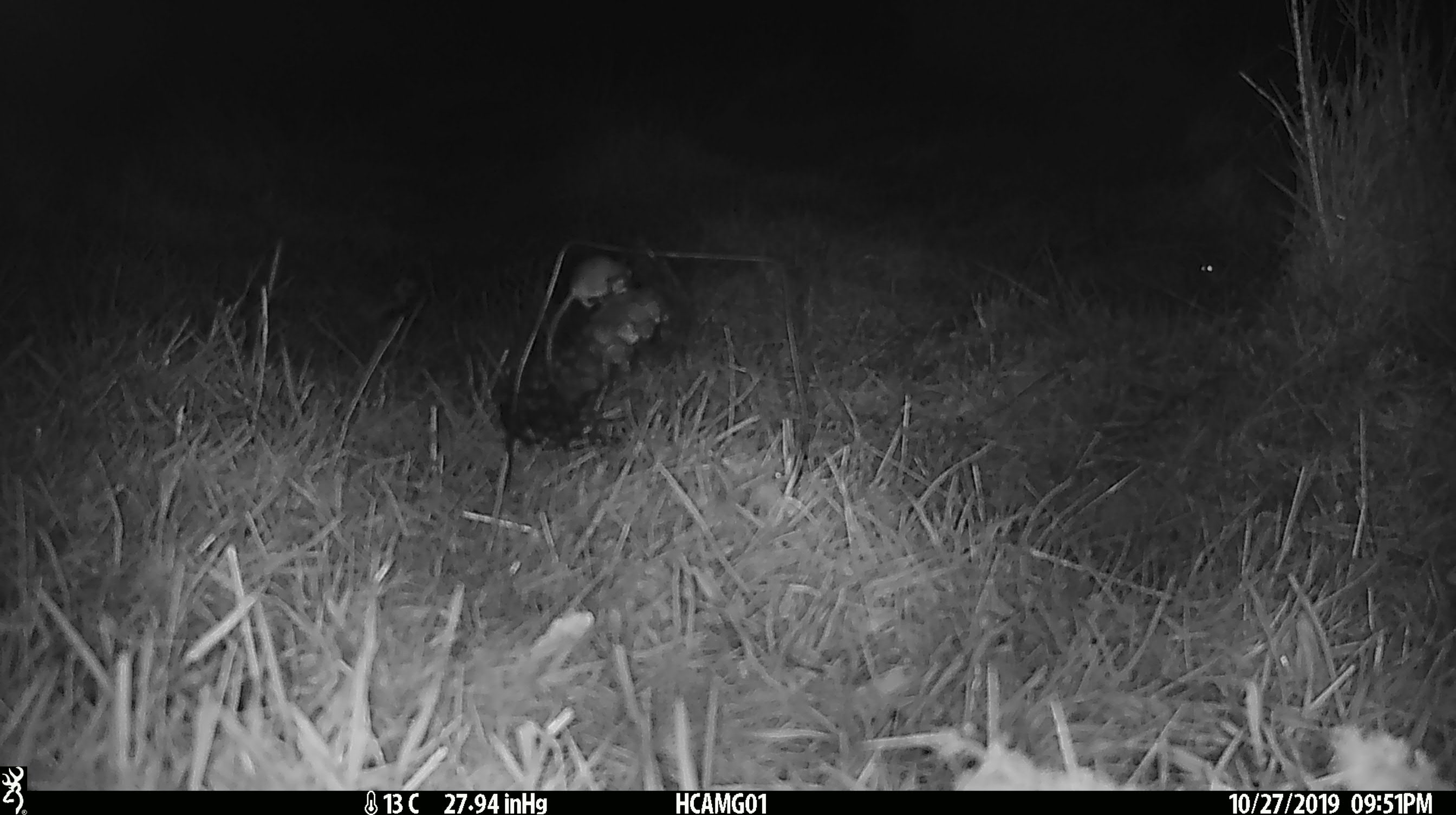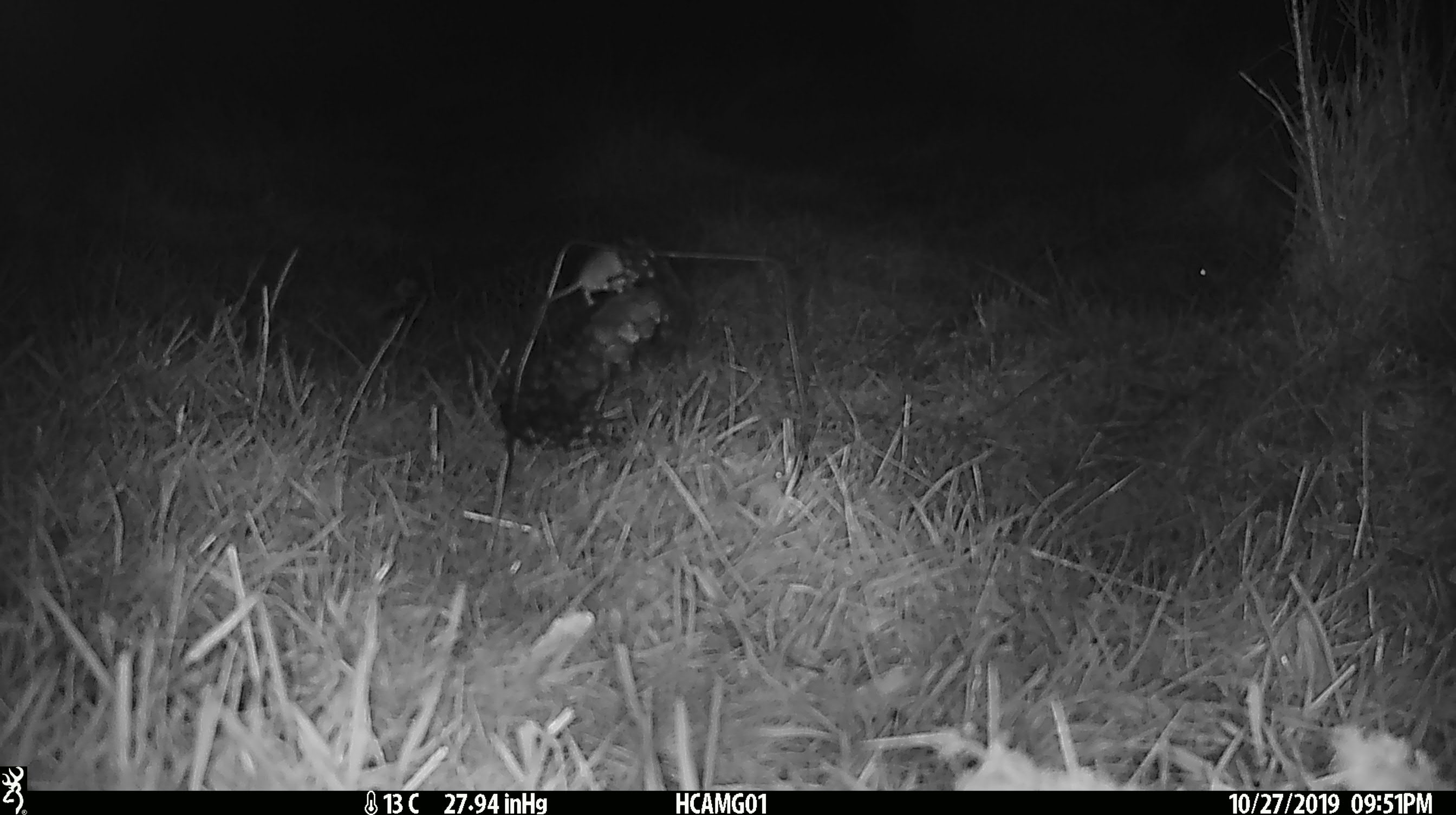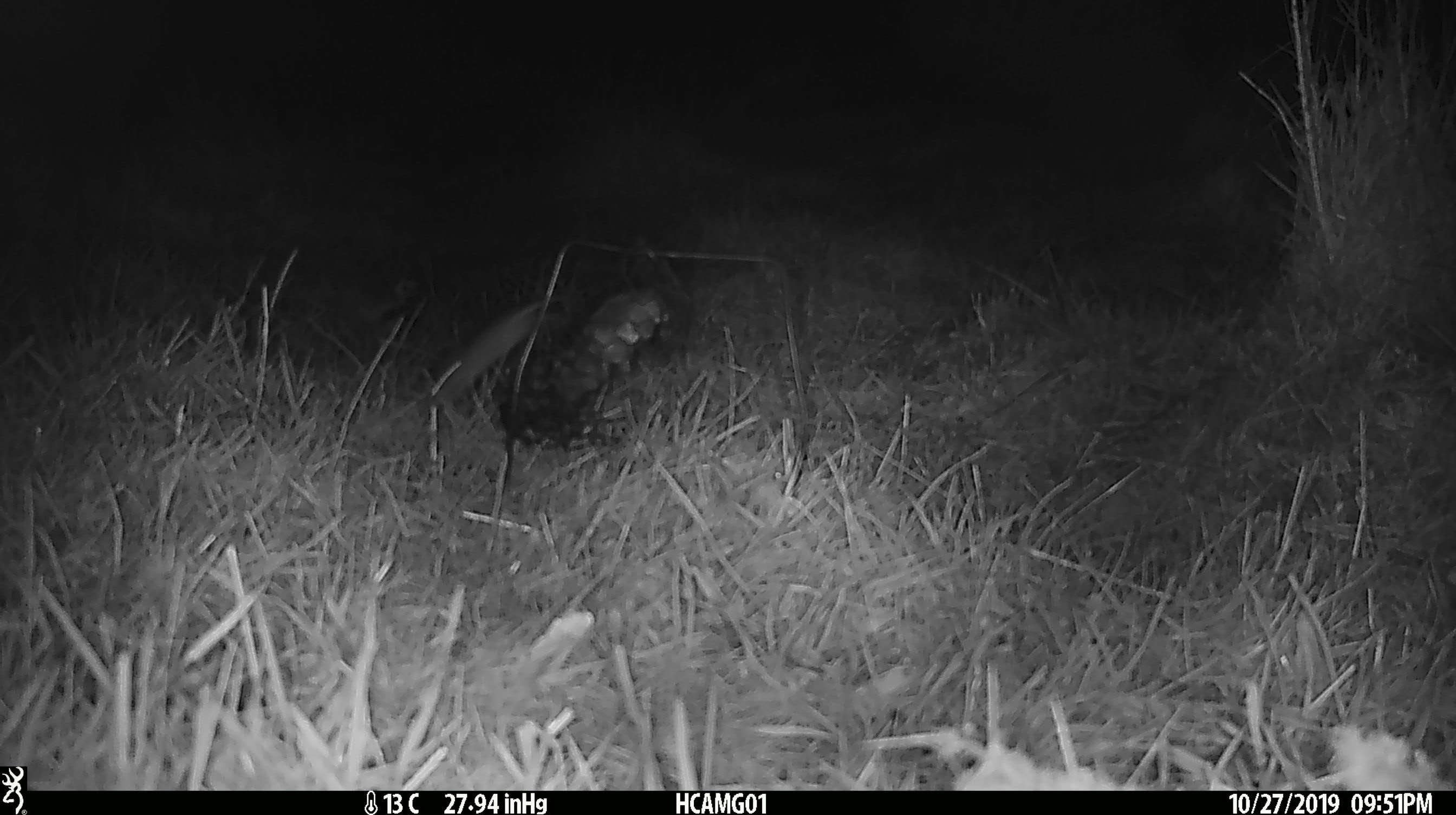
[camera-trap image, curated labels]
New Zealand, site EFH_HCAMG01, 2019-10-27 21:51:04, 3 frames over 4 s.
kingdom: Animalia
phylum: Chordata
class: Mammalia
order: Rodentia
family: Muridae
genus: Mus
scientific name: Mus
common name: mouse